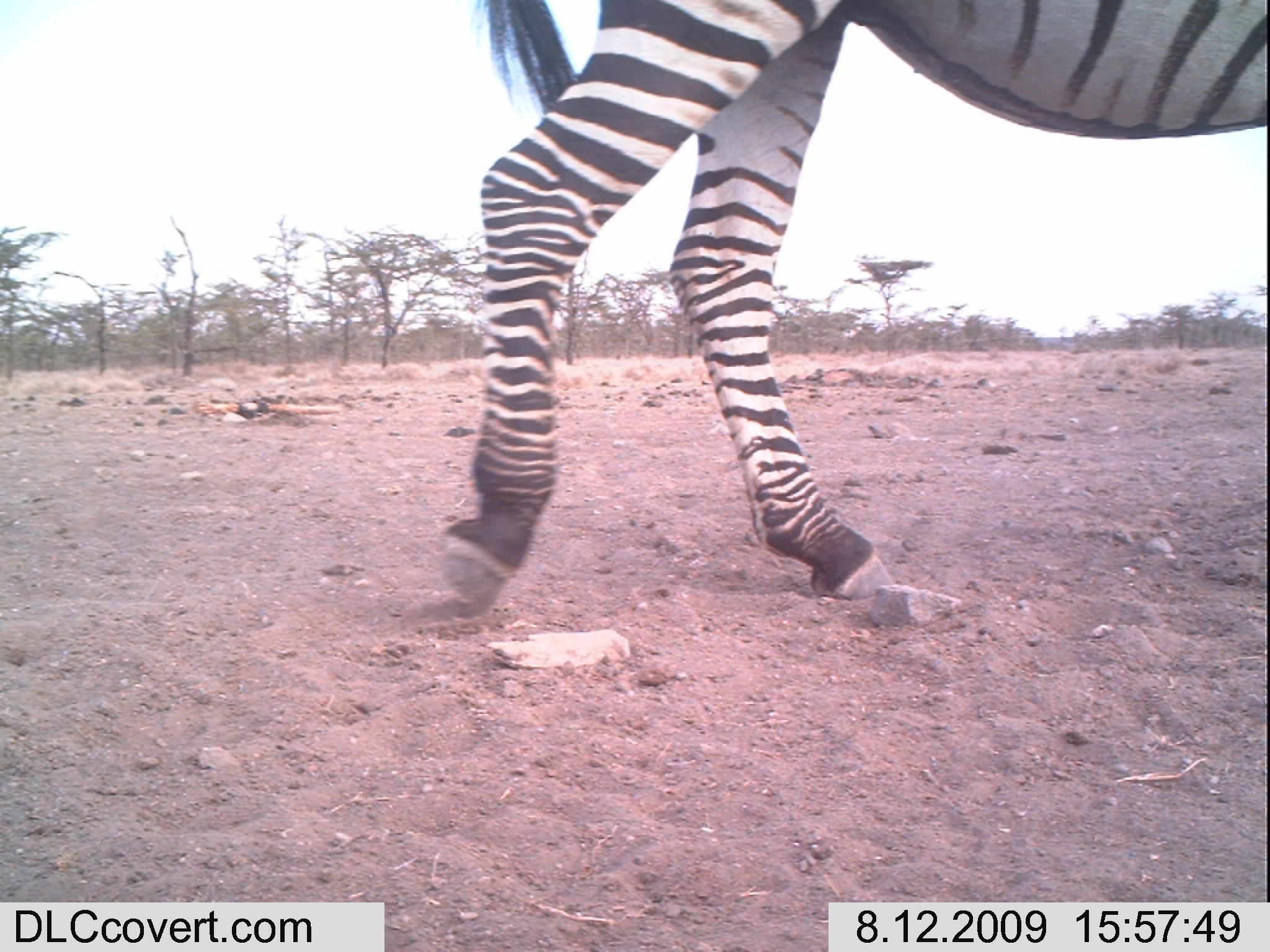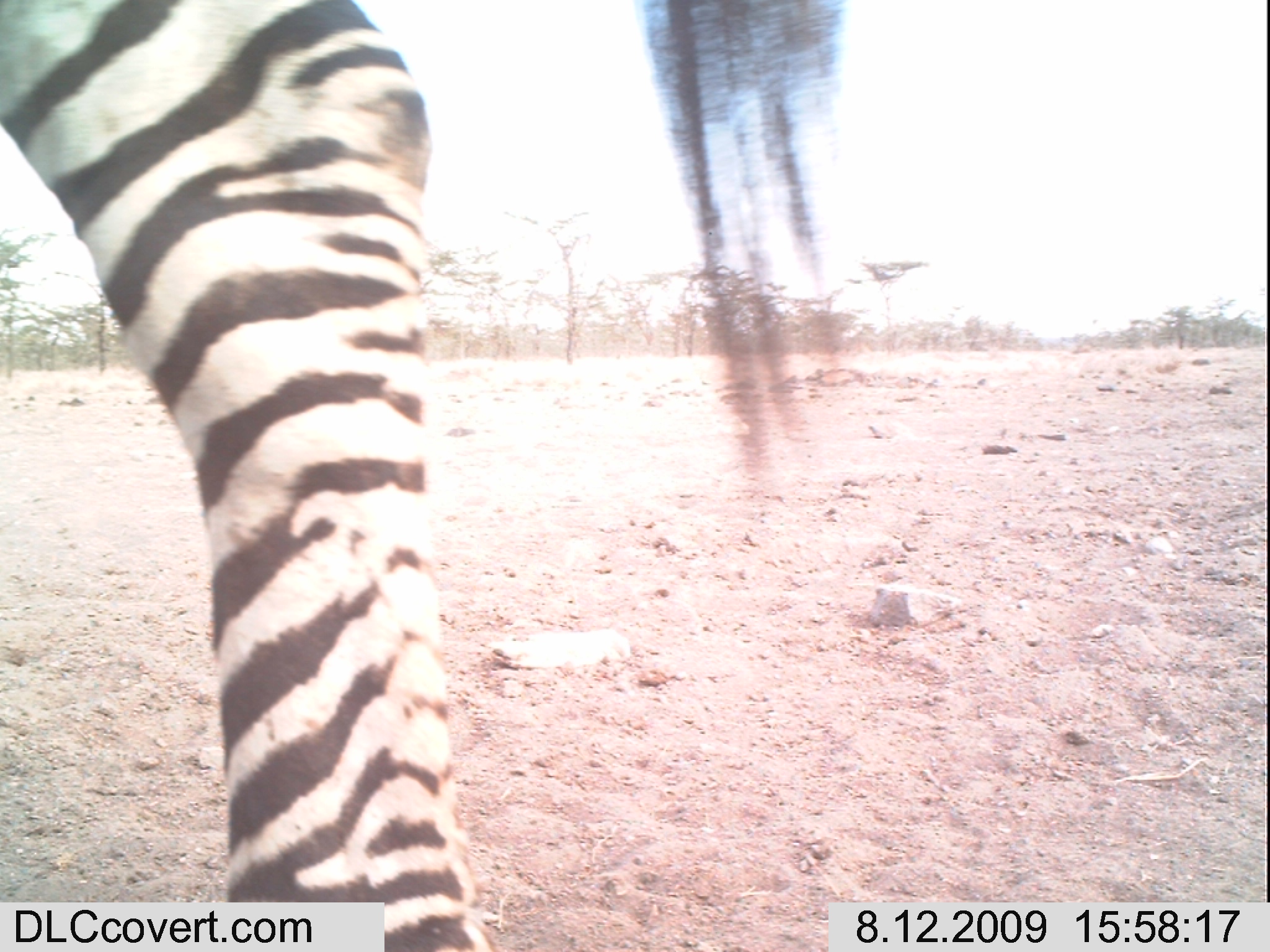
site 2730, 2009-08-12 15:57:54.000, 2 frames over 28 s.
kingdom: Animalia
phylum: Chordata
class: Mammalia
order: Perissodactyla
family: Equidae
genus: Equus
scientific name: Equus quagga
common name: plains zebra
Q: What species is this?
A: Equus quagga (plains zebra).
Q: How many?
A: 1.